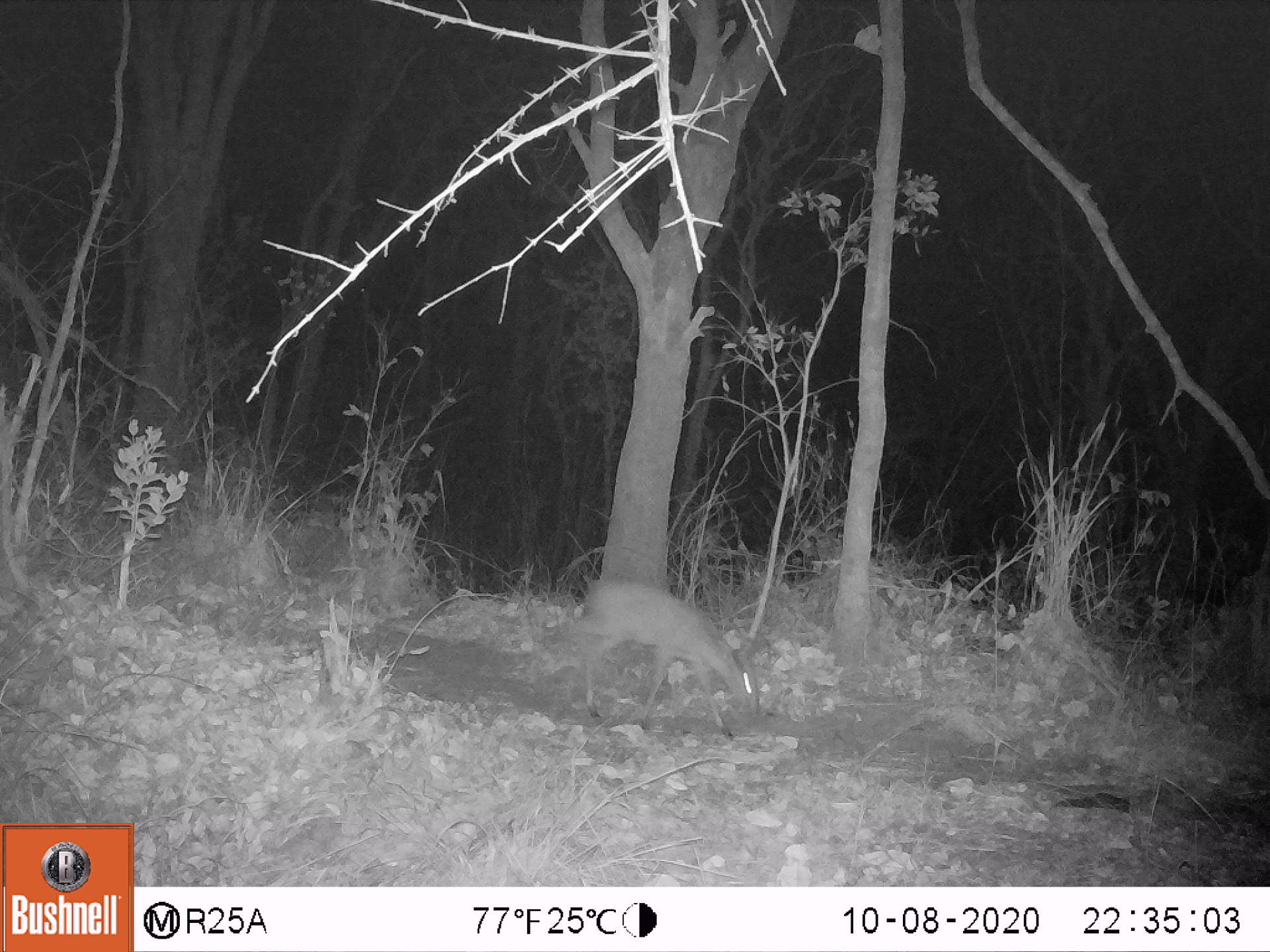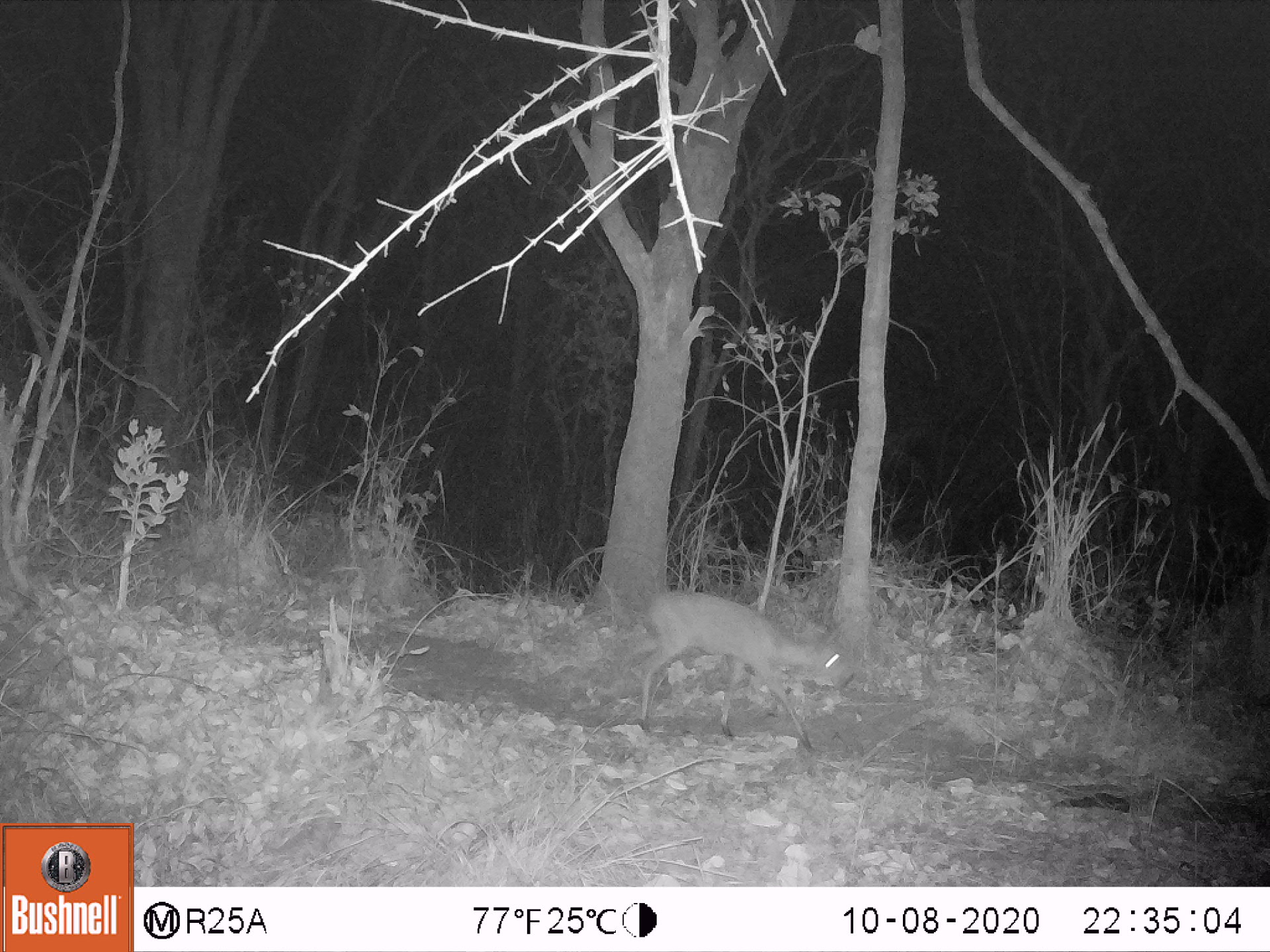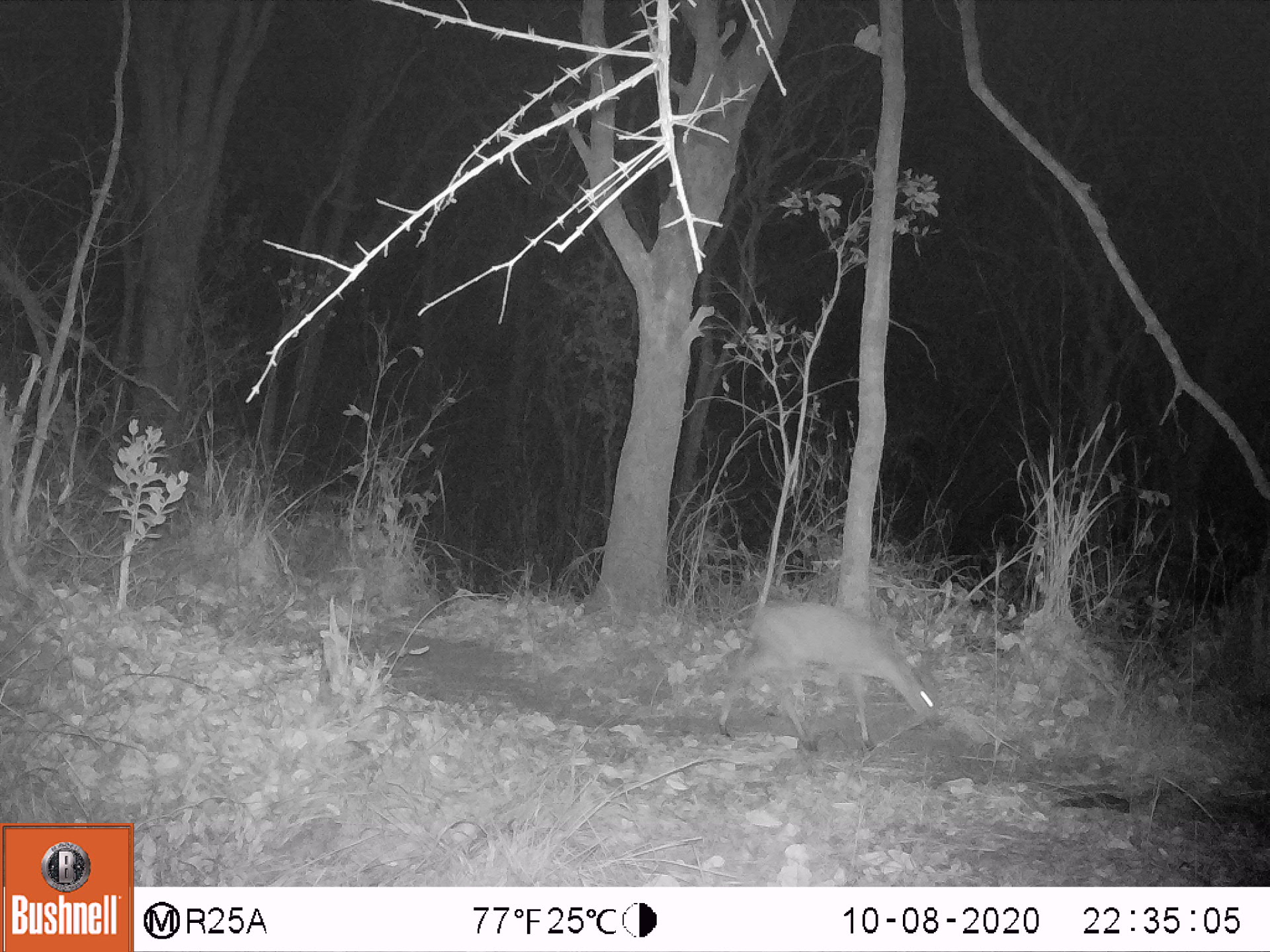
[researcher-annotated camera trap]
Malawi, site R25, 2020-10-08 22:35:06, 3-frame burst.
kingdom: Animalia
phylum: Chordata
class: Mammalia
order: Artiodactyla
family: Bovidae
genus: Sylvicapra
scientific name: Sylvicapra grimmia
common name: common duiker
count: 1